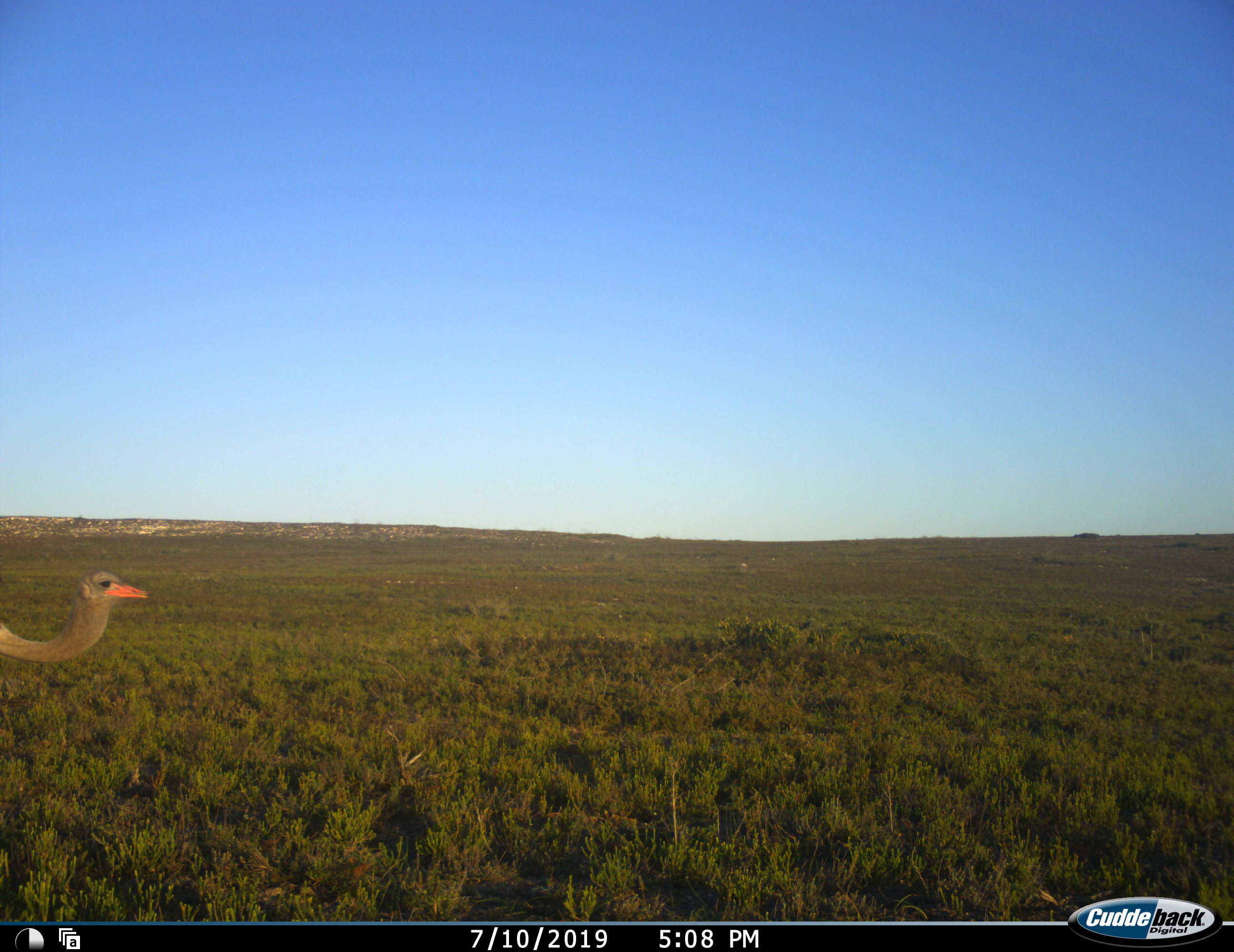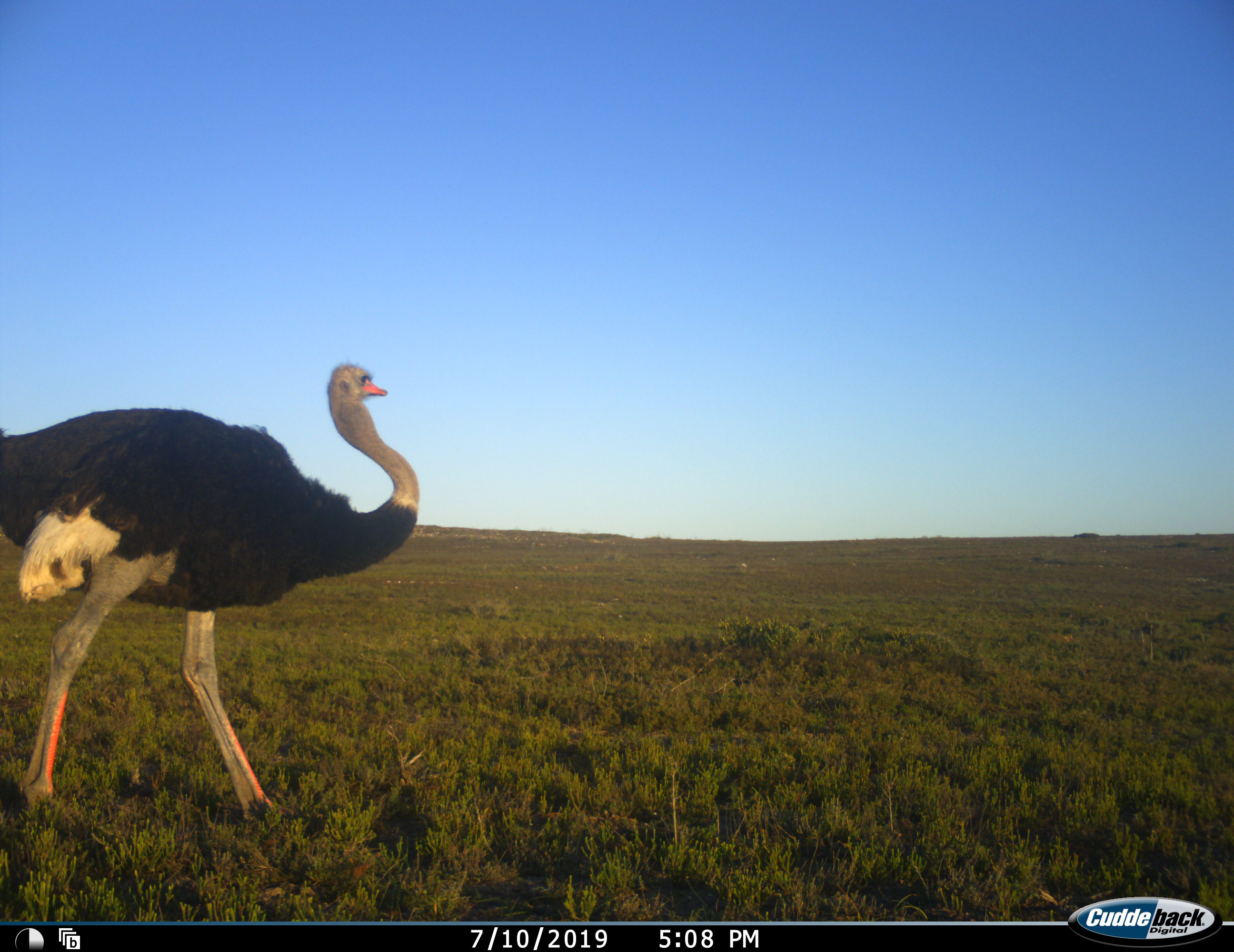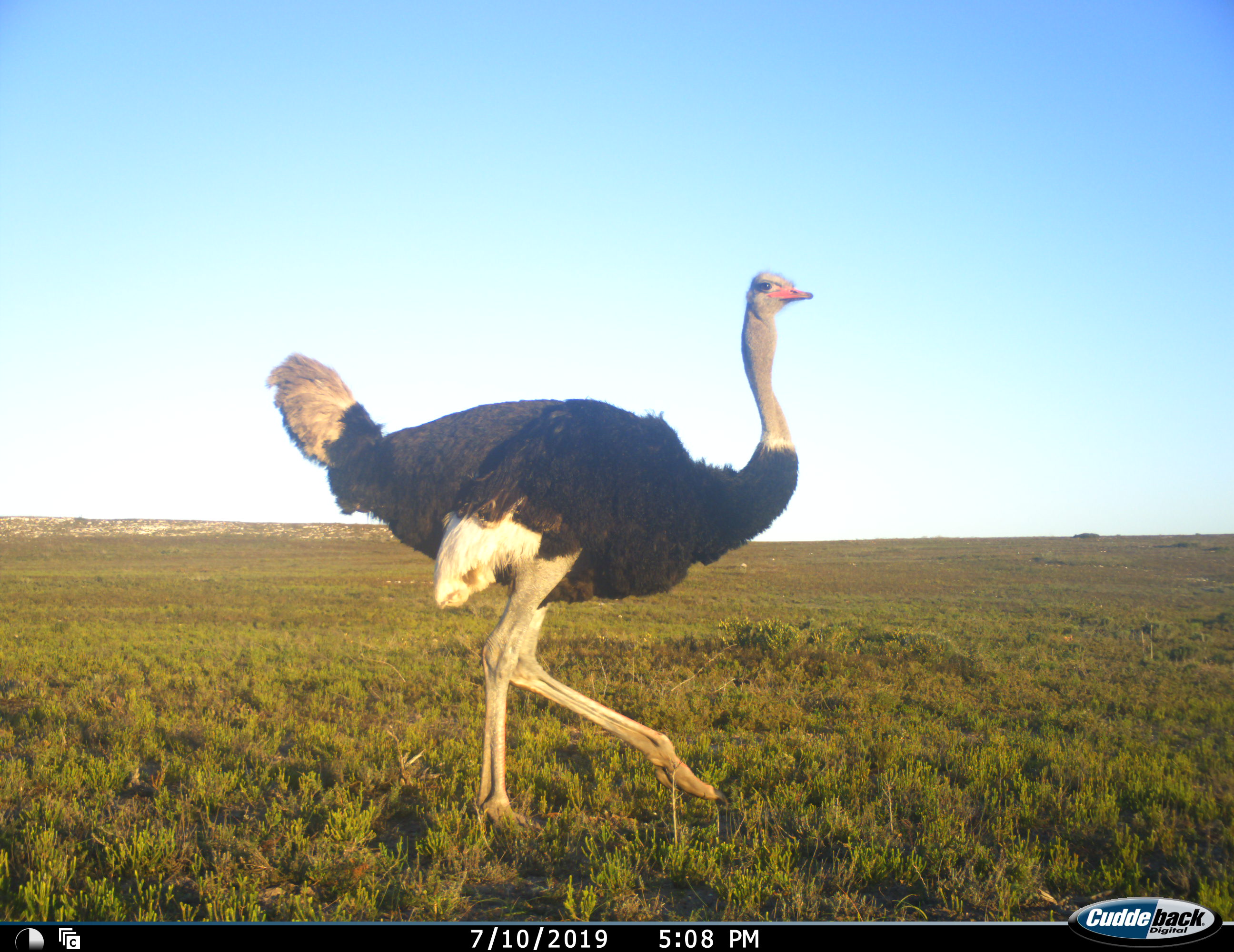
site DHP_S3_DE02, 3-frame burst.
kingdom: Animalia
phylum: Chordata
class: Aves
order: Struthioniformes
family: Struthionidae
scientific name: Struthionidae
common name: ostrich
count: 1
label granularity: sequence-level